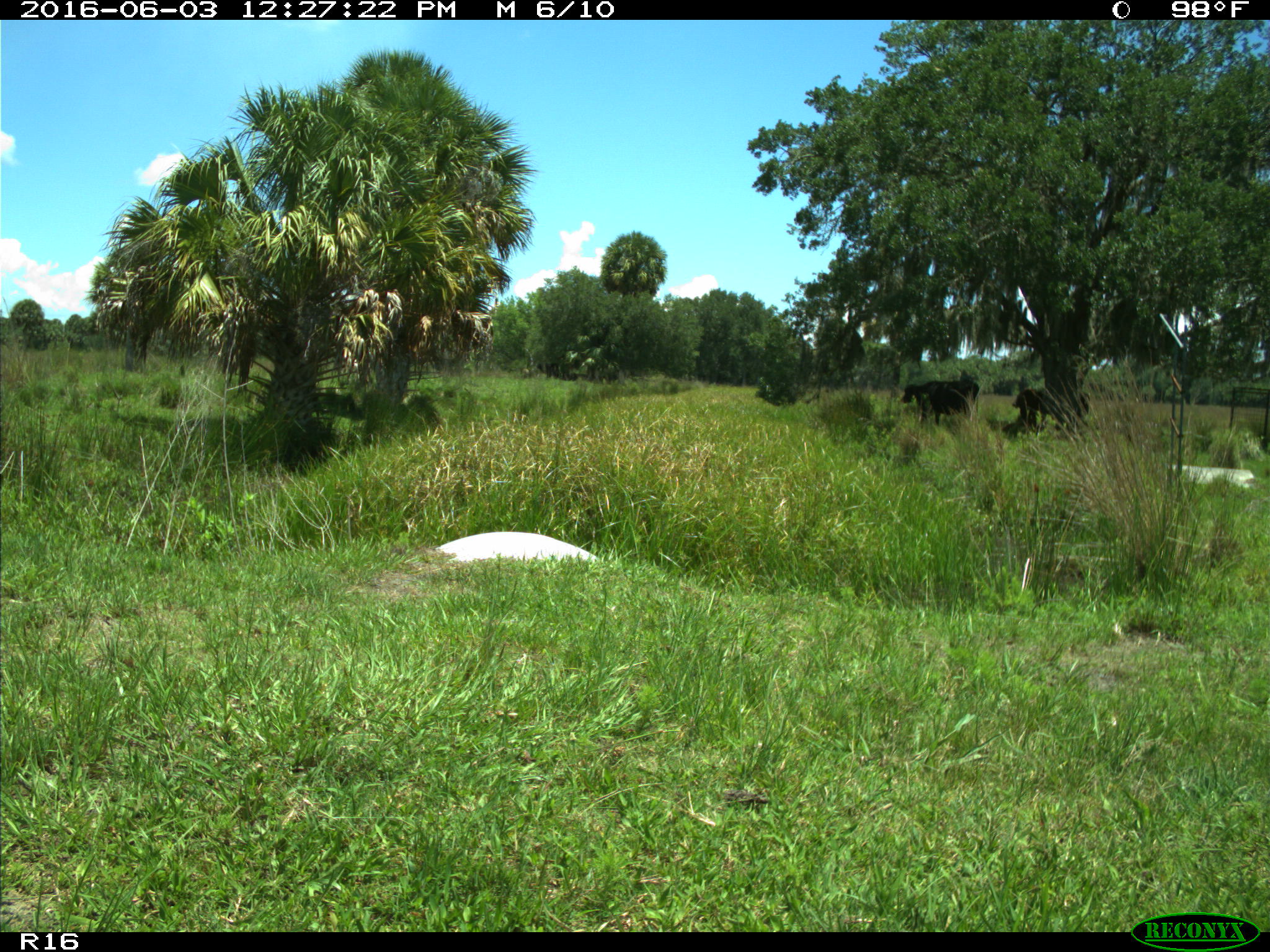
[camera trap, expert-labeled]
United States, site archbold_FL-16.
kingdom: Animalia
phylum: Chordata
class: Mammalia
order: Artiodactyla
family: Bovidae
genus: Bos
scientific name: Bos taurus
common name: domestic cow